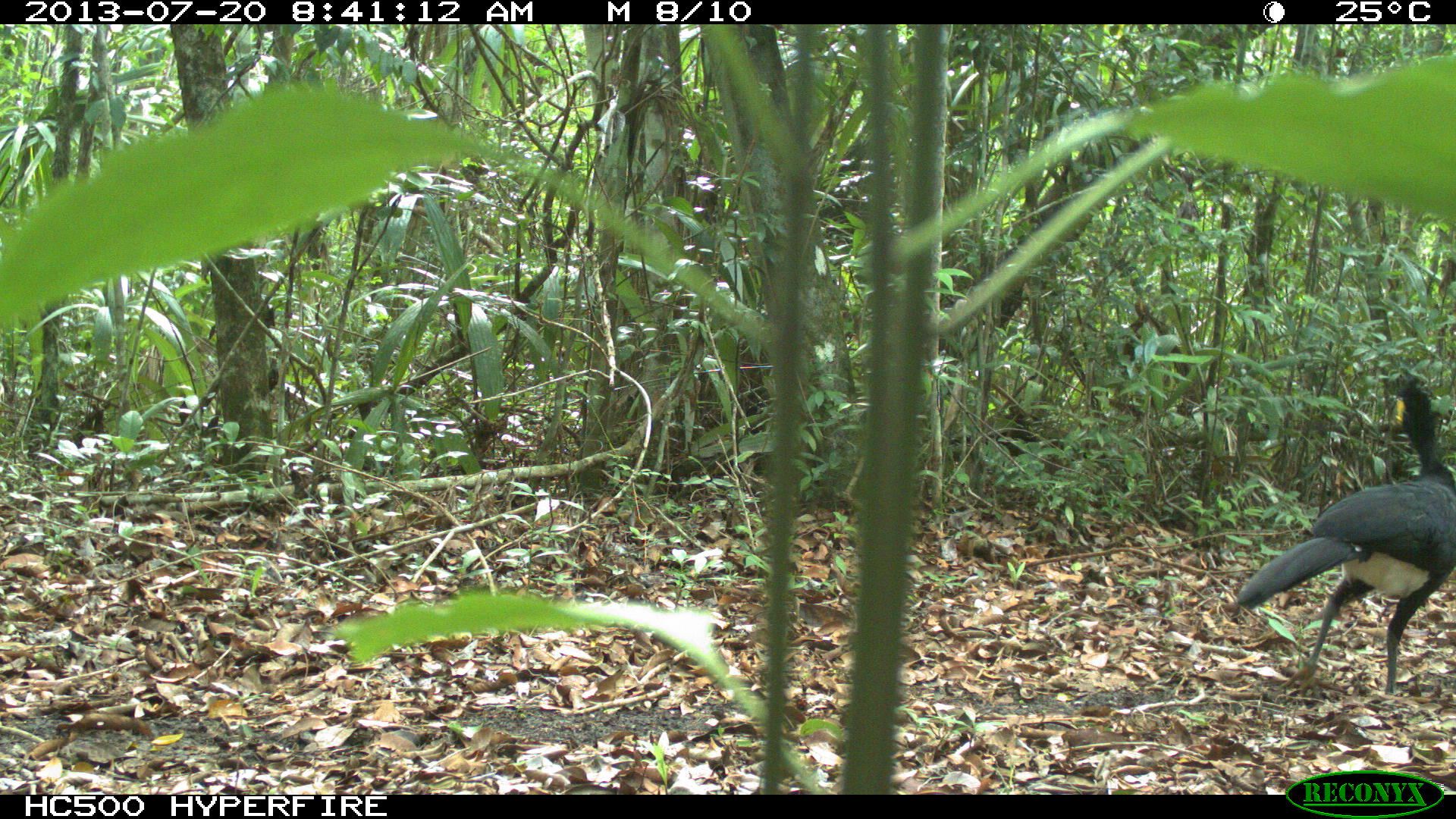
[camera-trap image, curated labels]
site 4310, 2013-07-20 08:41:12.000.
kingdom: Animalia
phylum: Chordata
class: Aves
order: Galliformes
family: Cracidae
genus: Crax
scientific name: Crax rubra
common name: great curassow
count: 1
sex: male